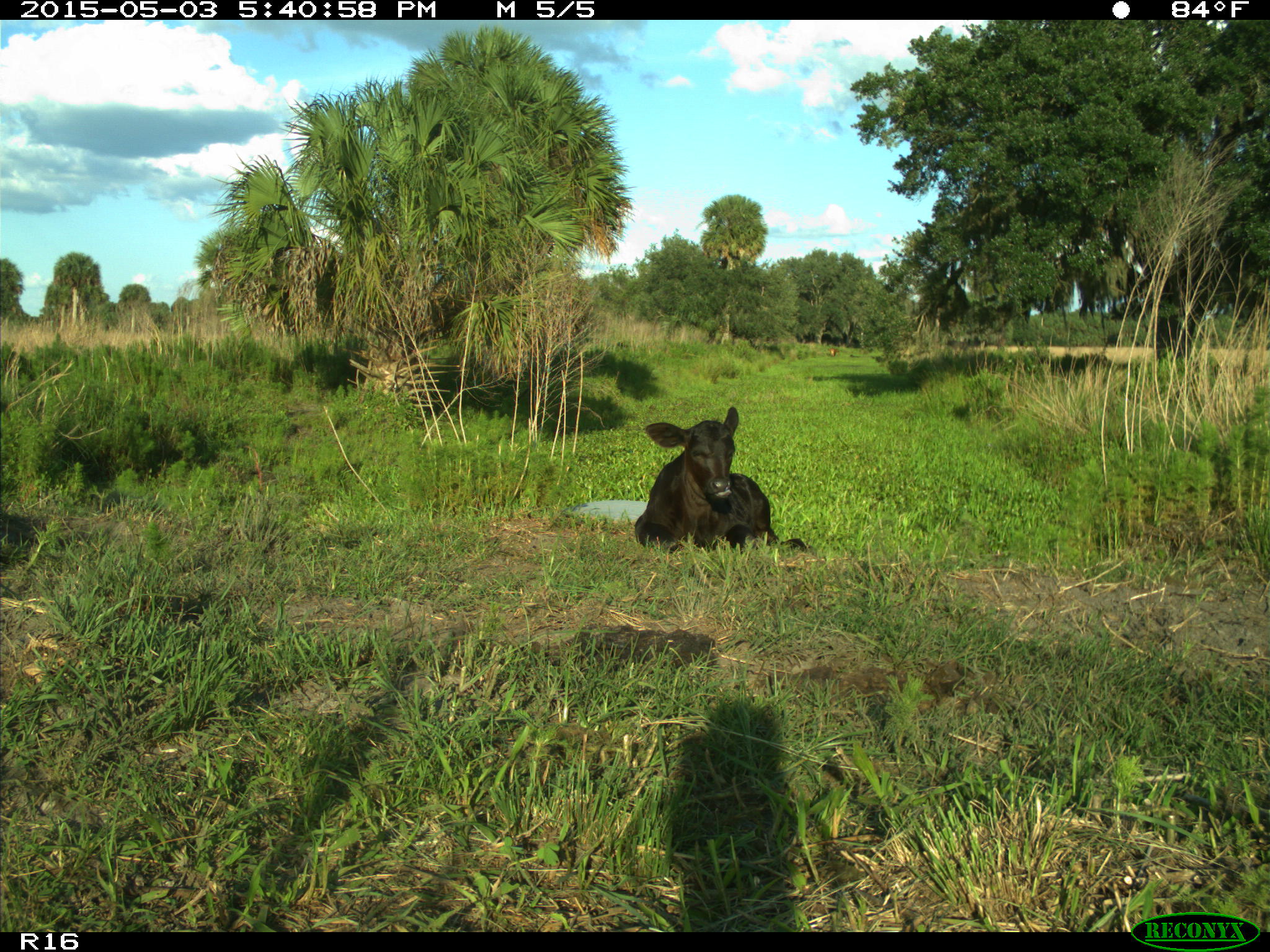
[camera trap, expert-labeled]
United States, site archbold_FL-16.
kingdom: Animalia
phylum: Chordata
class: Mammalia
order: Artiodactyla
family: Bovidae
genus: Bos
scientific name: Bos taurus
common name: domestic cow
Bos taurus (domestic cow).